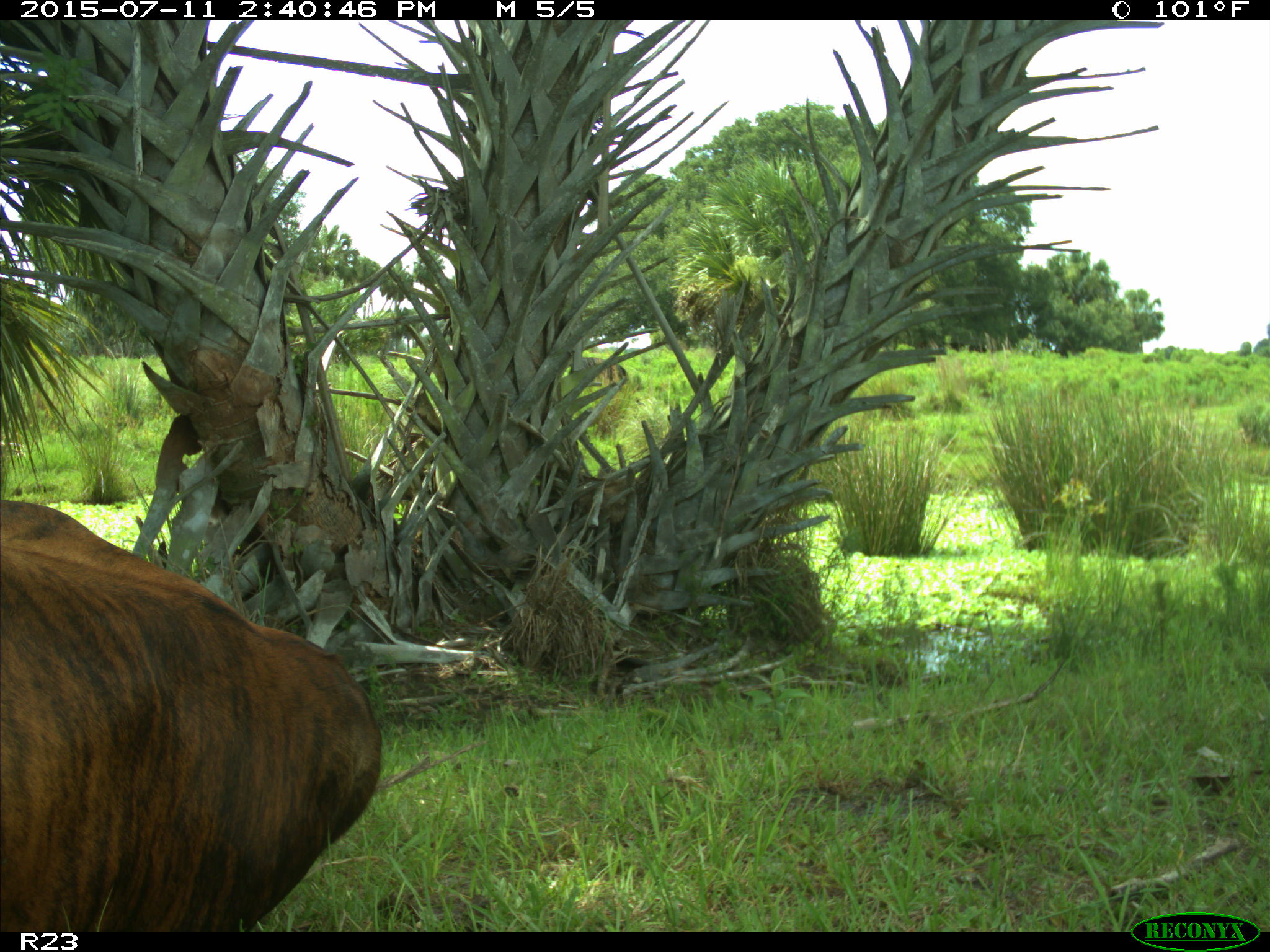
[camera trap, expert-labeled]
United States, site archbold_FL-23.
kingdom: Animalia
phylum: Chordata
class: Mammalia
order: Artiodactyla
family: Bovidae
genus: Bos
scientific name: Bos taurus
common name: domestic cow